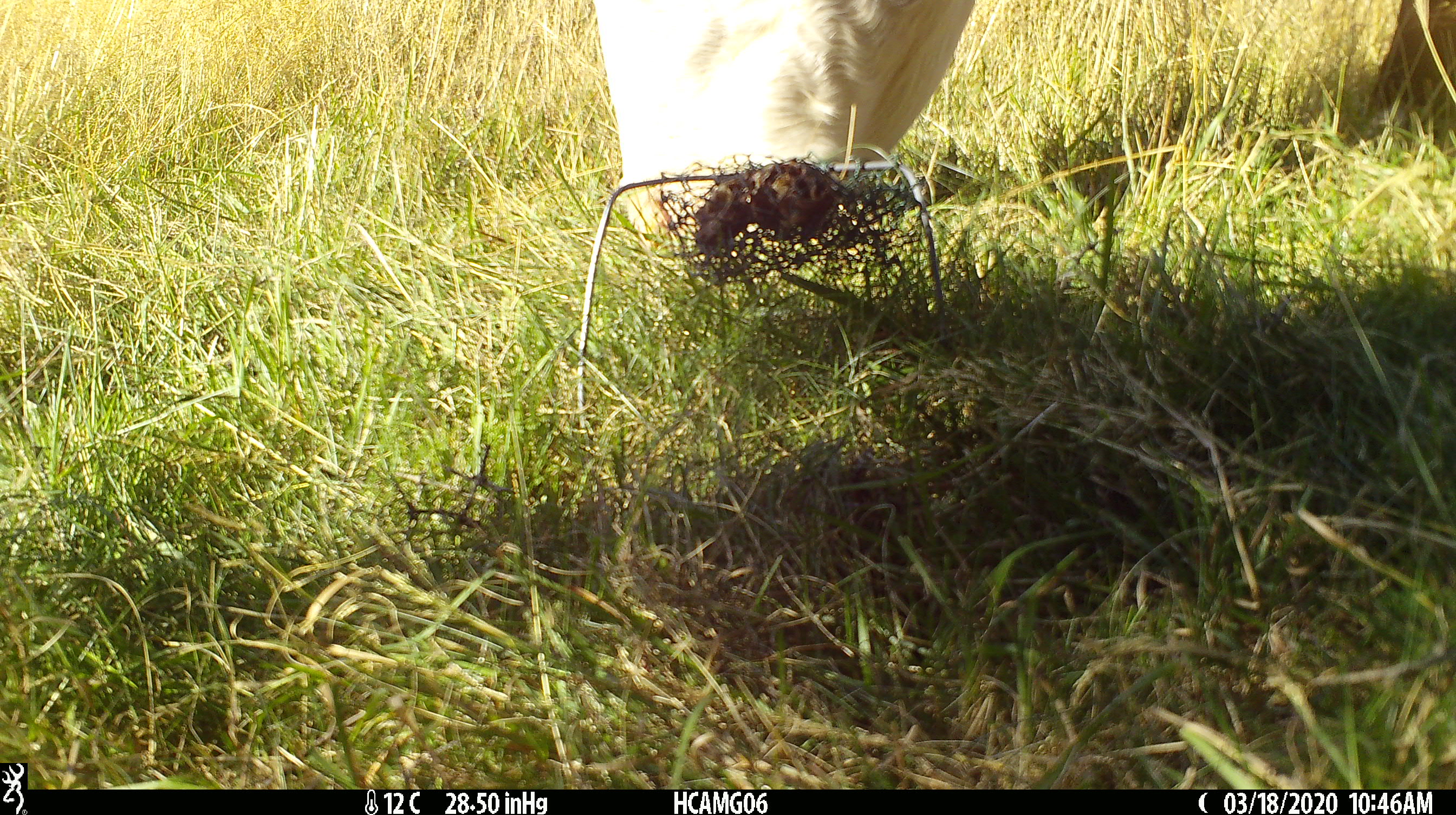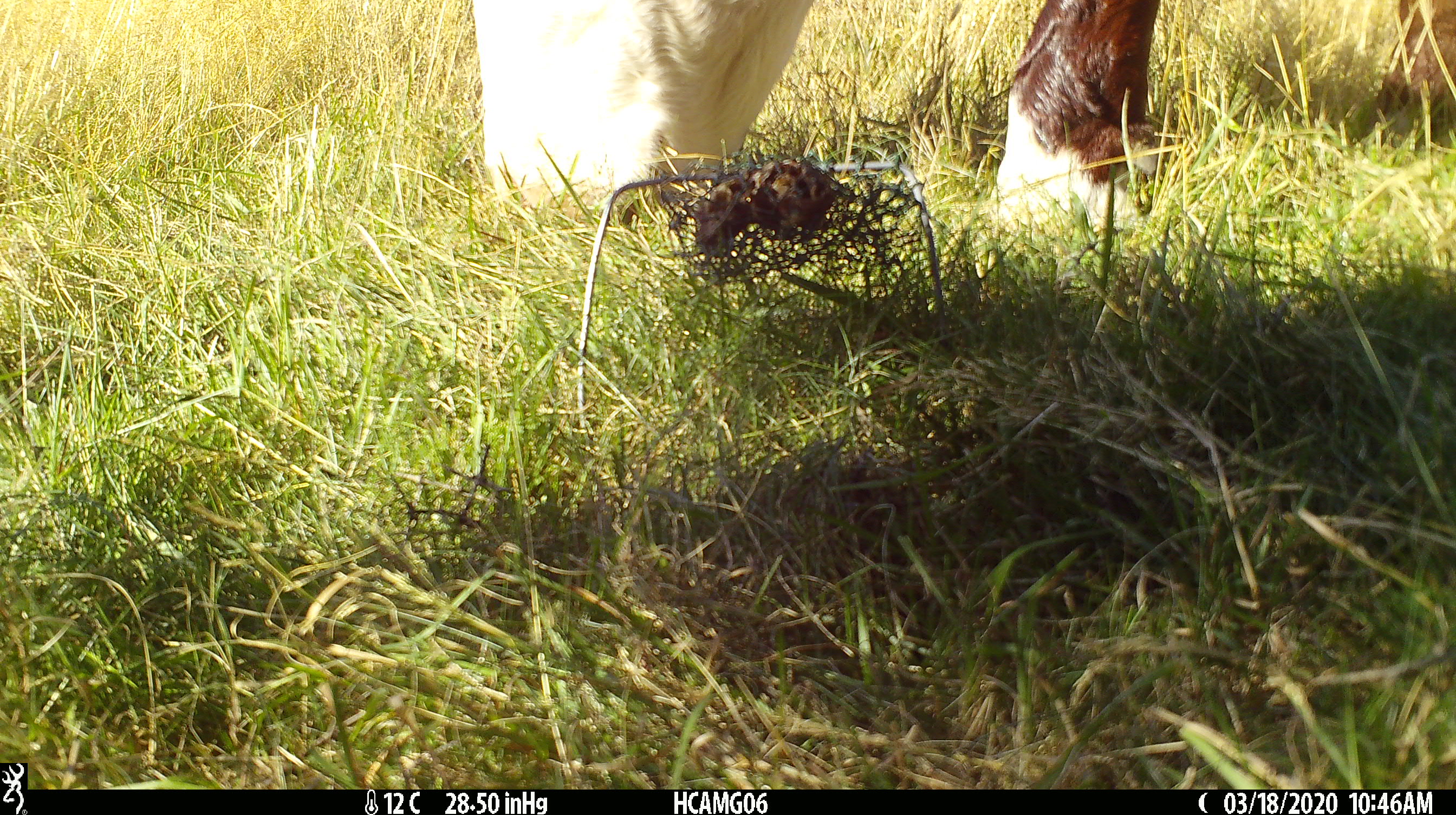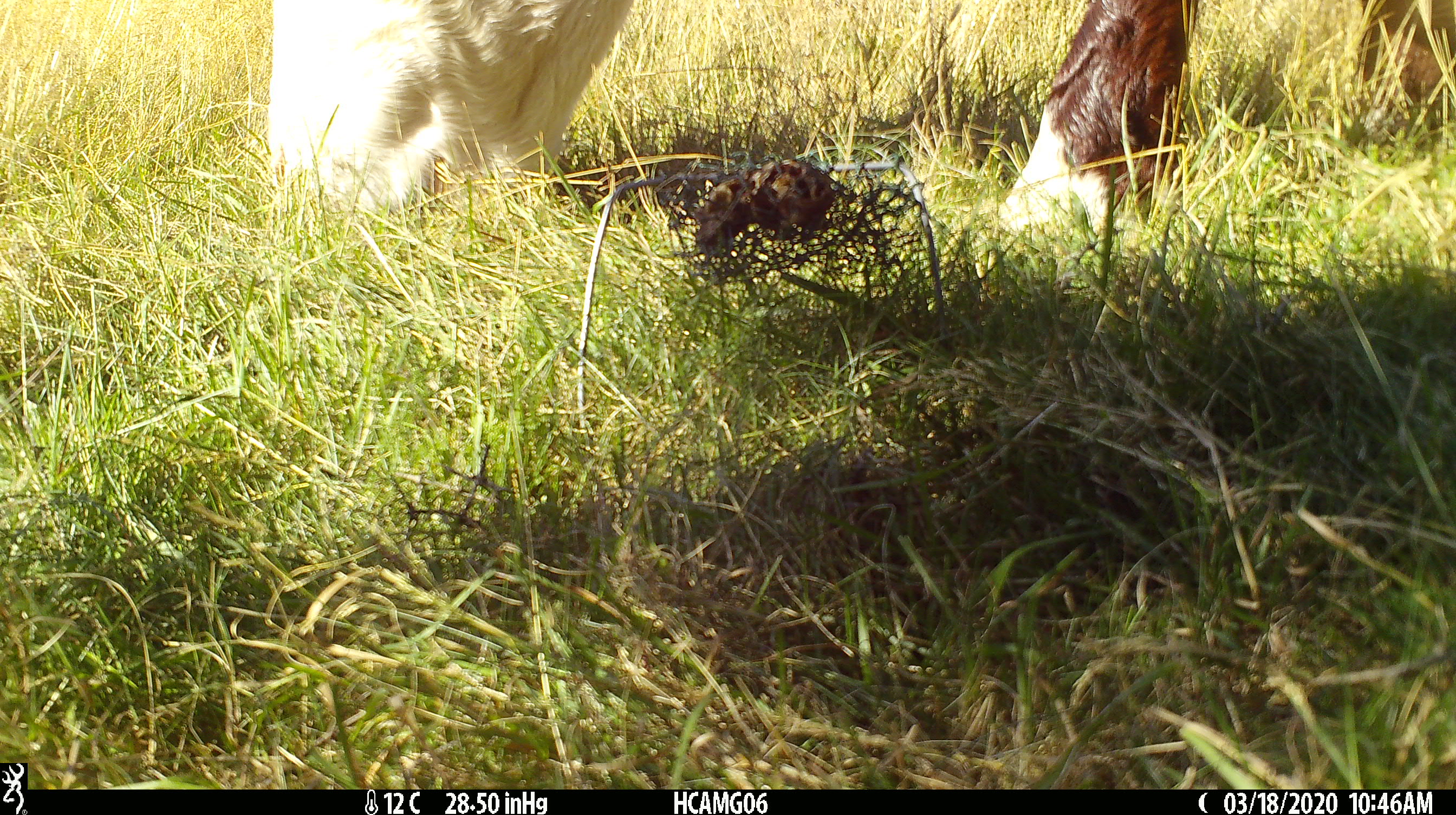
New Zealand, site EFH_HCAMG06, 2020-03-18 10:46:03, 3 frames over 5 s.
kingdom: Animalia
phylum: Chordata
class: Mammalia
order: Artiodactyla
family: Bovidae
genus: Bos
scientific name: Bos taurus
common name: domestic cow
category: cow